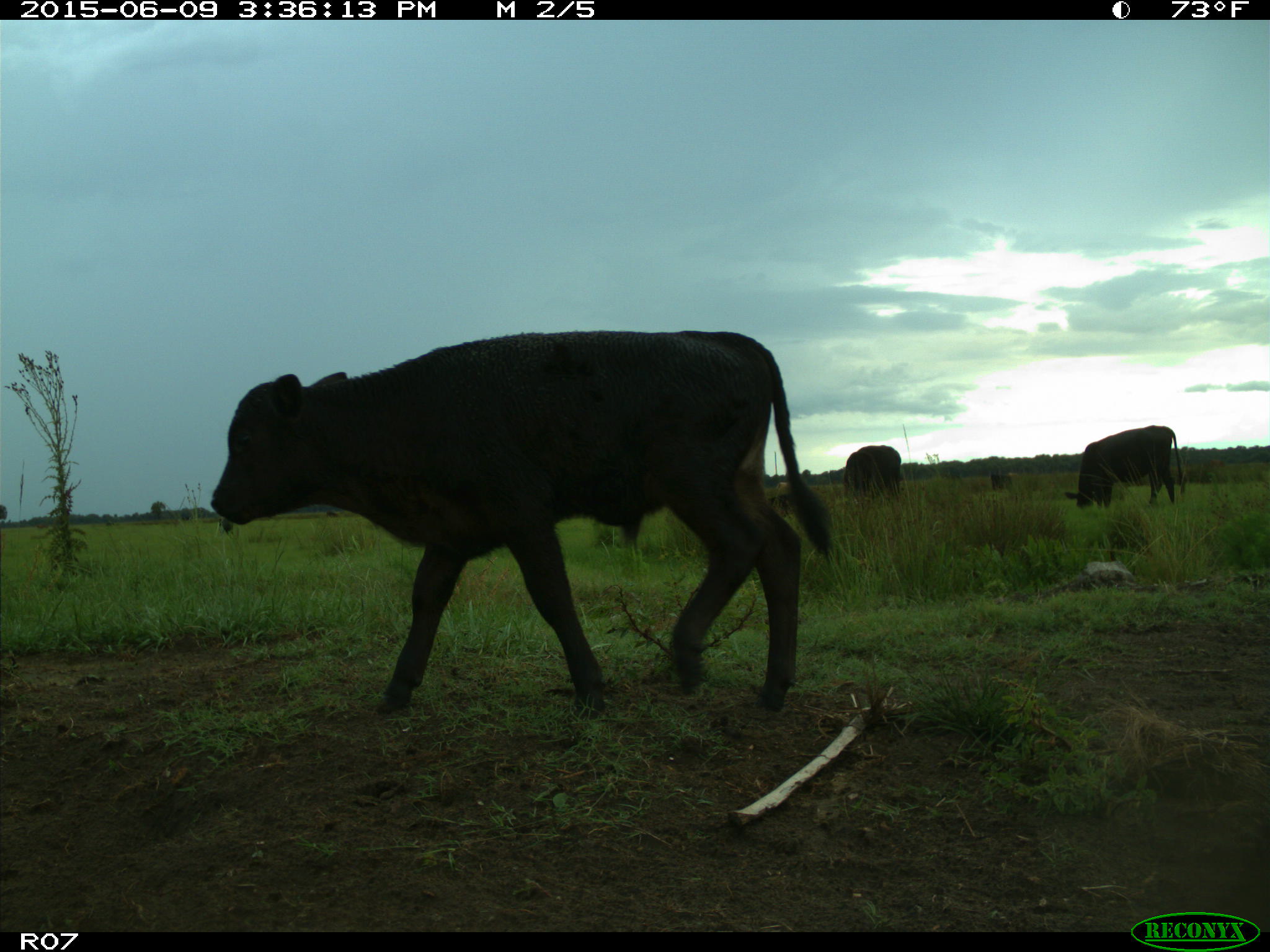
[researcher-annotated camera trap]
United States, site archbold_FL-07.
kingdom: Animalia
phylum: Chordata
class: Mammalia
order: Artiodactyla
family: Bovidae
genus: Bos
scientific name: Bos taurus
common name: domestic cow